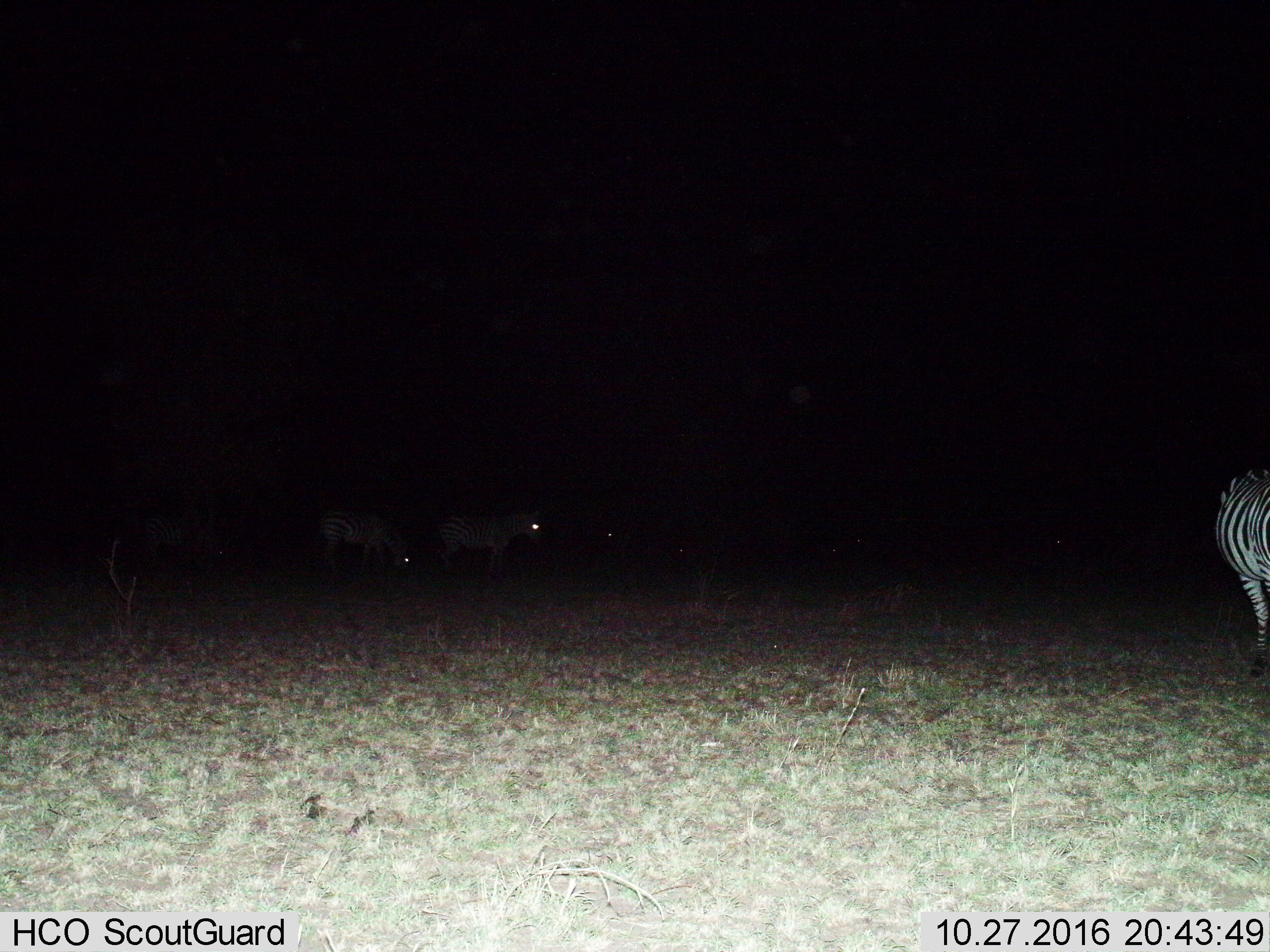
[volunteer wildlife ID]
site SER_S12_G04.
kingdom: Animalia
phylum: Chordata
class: Mammalia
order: Perissodactyla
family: Equidae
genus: Equus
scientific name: Equus quagga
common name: plains zebra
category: zebraplains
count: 8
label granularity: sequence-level